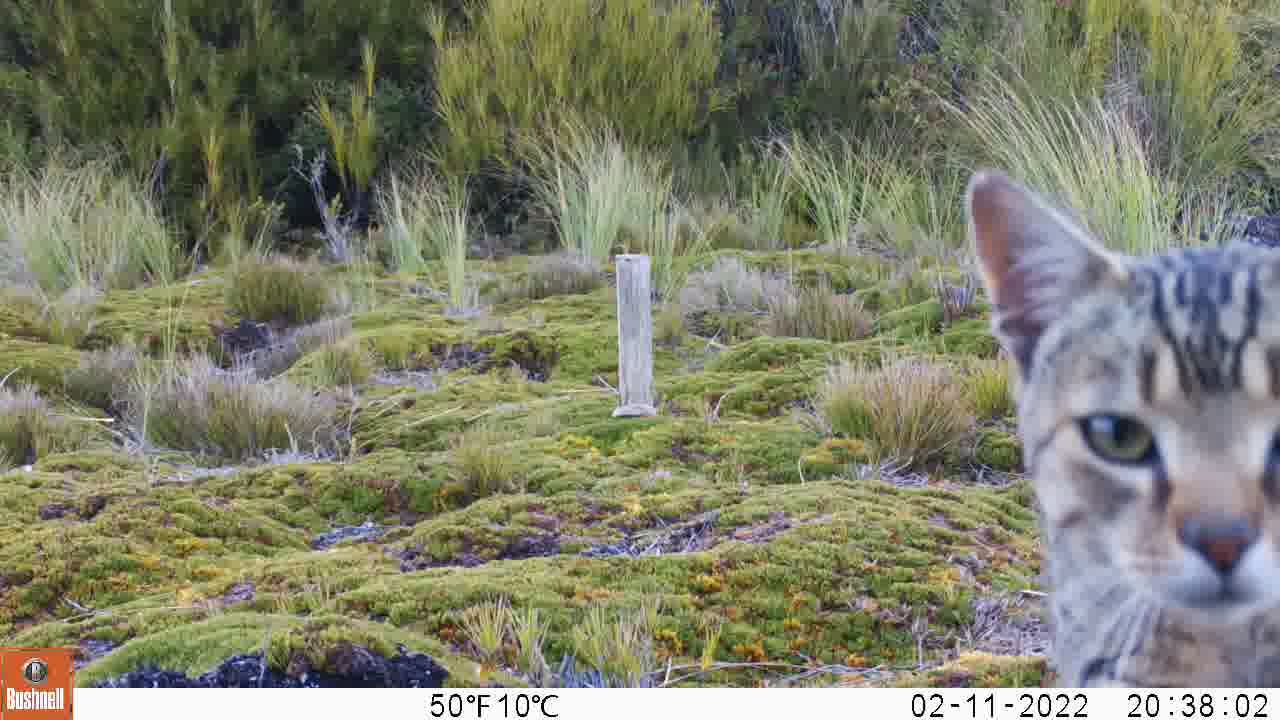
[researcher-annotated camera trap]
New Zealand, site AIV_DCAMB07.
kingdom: Animalia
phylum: Chordata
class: Mammalia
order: Carnivora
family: Felidae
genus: Felis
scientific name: Felis catus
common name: domestic cat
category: cat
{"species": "cat (domestic cat) (Felis catus)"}